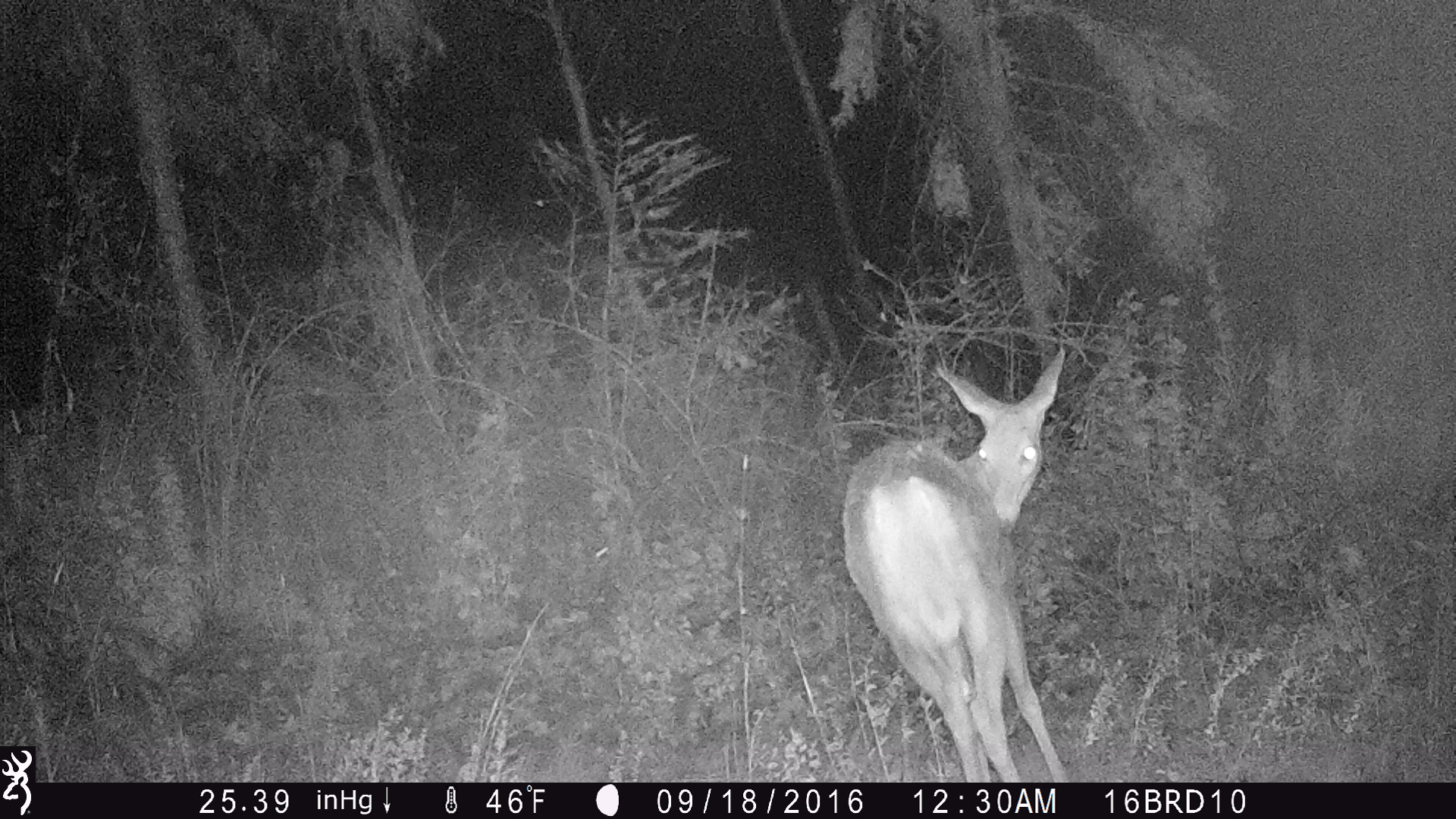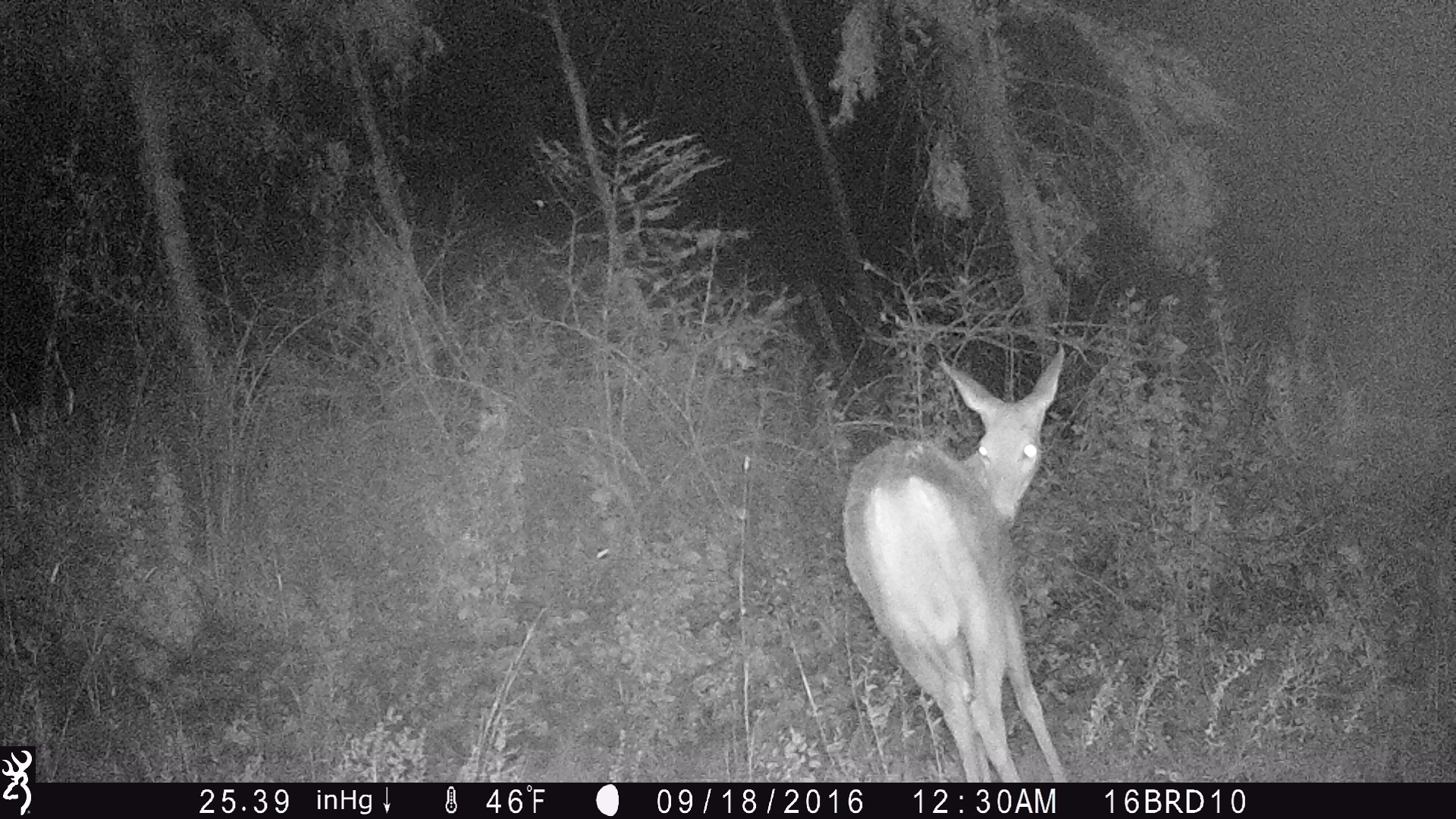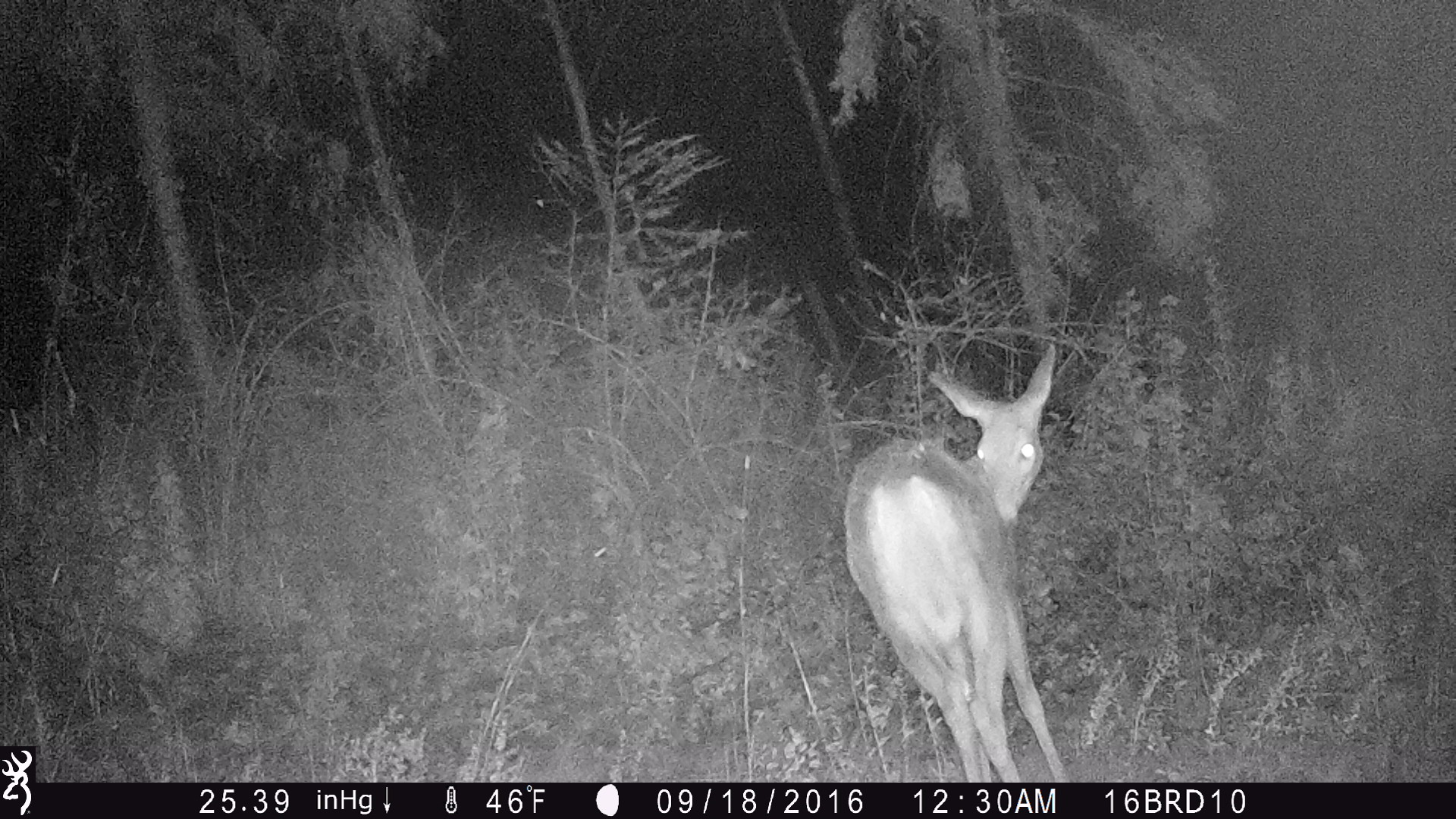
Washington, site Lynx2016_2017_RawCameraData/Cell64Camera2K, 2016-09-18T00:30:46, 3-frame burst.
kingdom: Animalia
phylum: Chordata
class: Mammalia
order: Artiodactyla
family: Cervidae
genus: Odocoileus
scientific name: Odocoileus virginianus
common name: white-tailed deer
Odocoileus virginianus (white-tailed deer). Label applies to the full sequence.